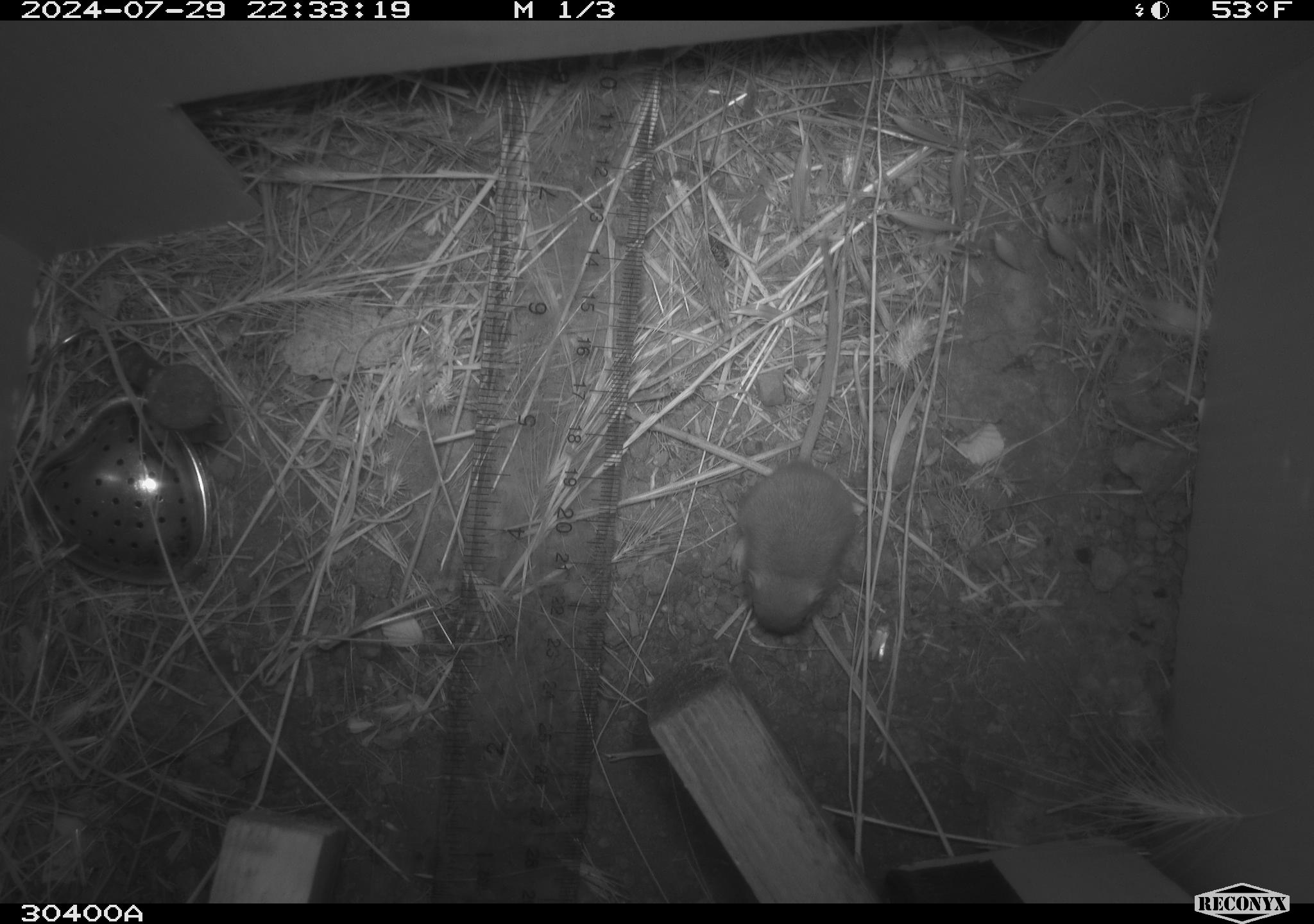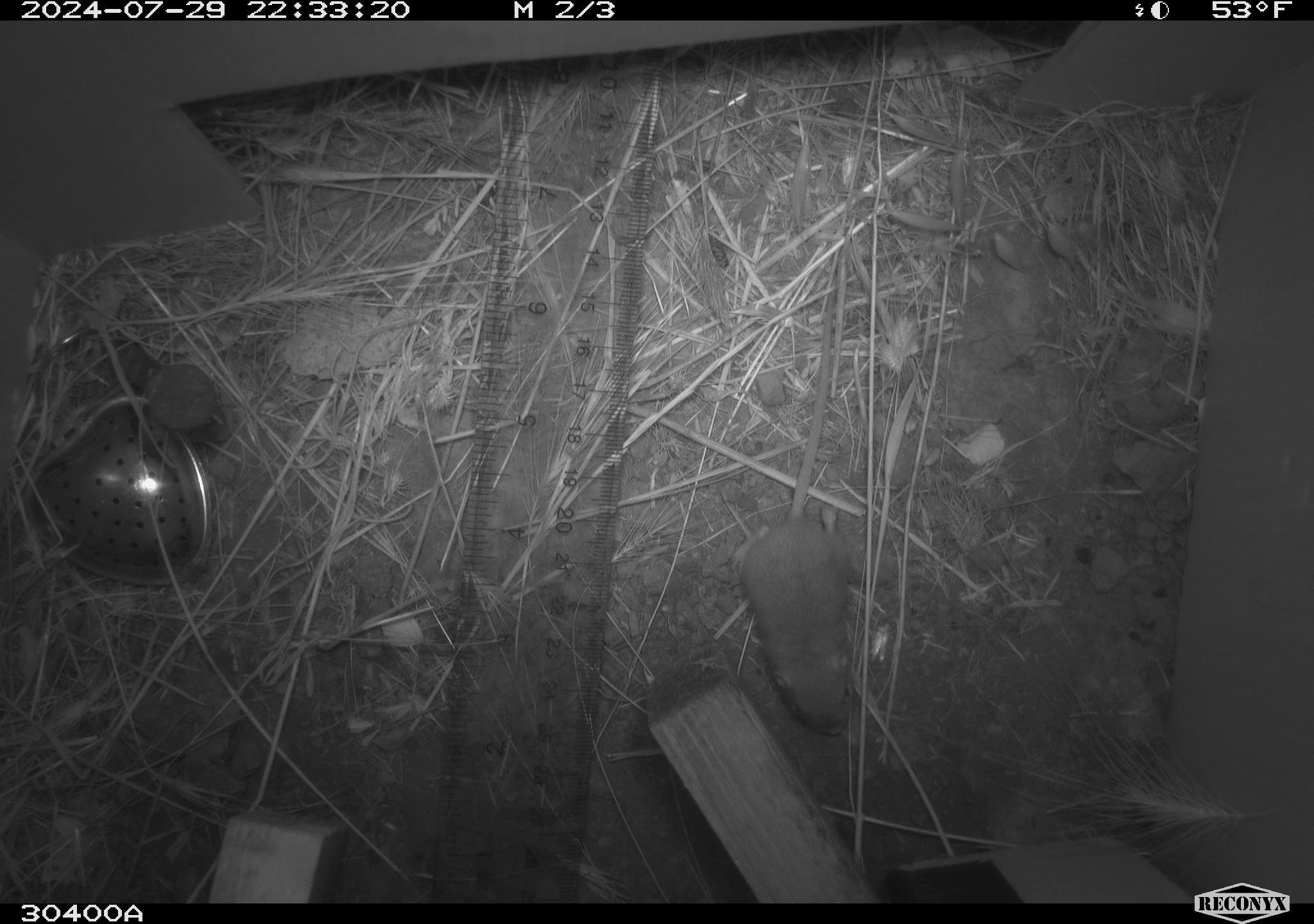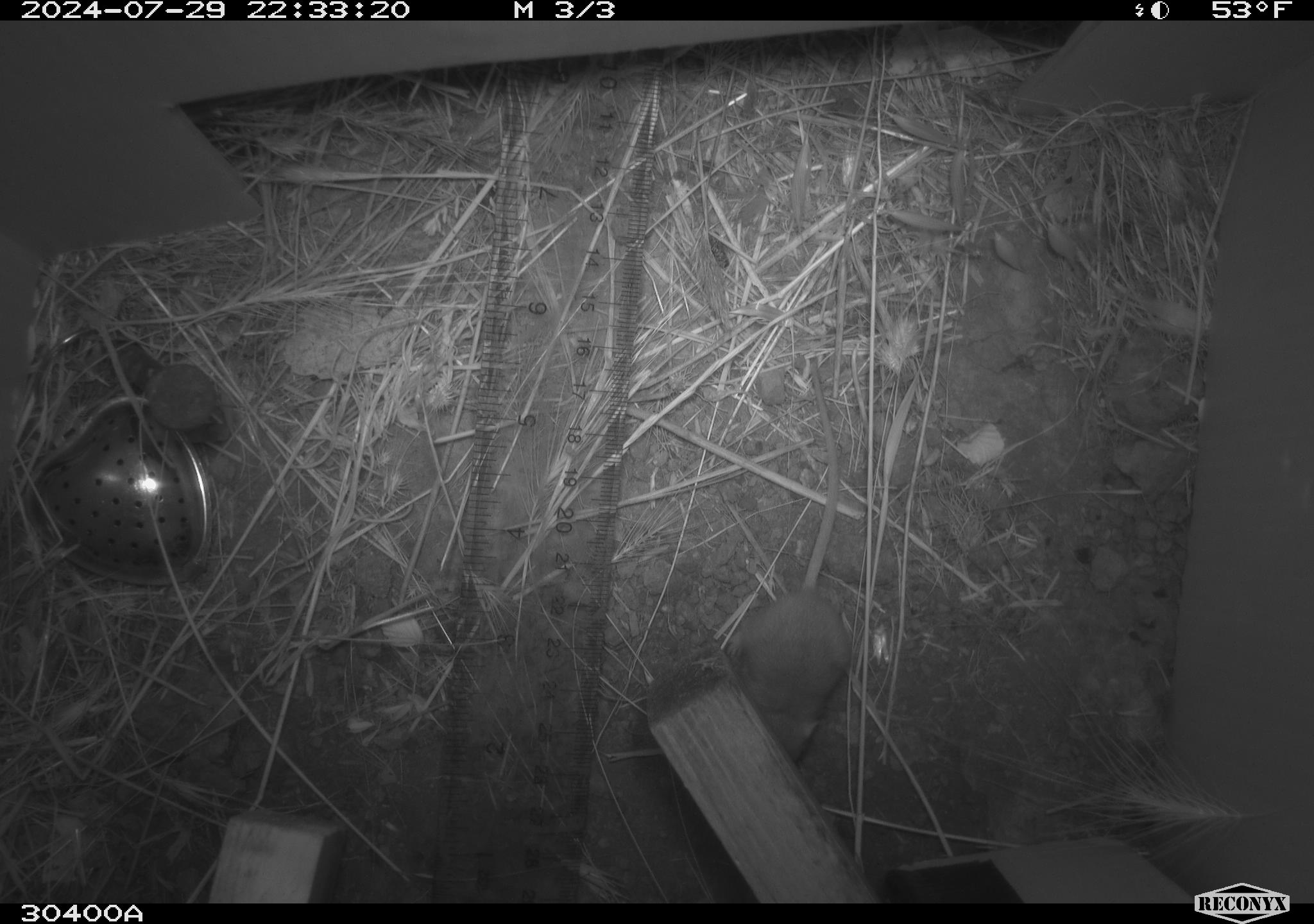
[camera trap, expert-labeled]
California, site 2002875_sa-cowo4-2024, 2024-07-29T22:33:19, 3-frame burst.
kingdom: Animalia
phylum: Chordata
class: Mammalia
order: Rodentia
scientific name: Rodentia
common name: mouse species